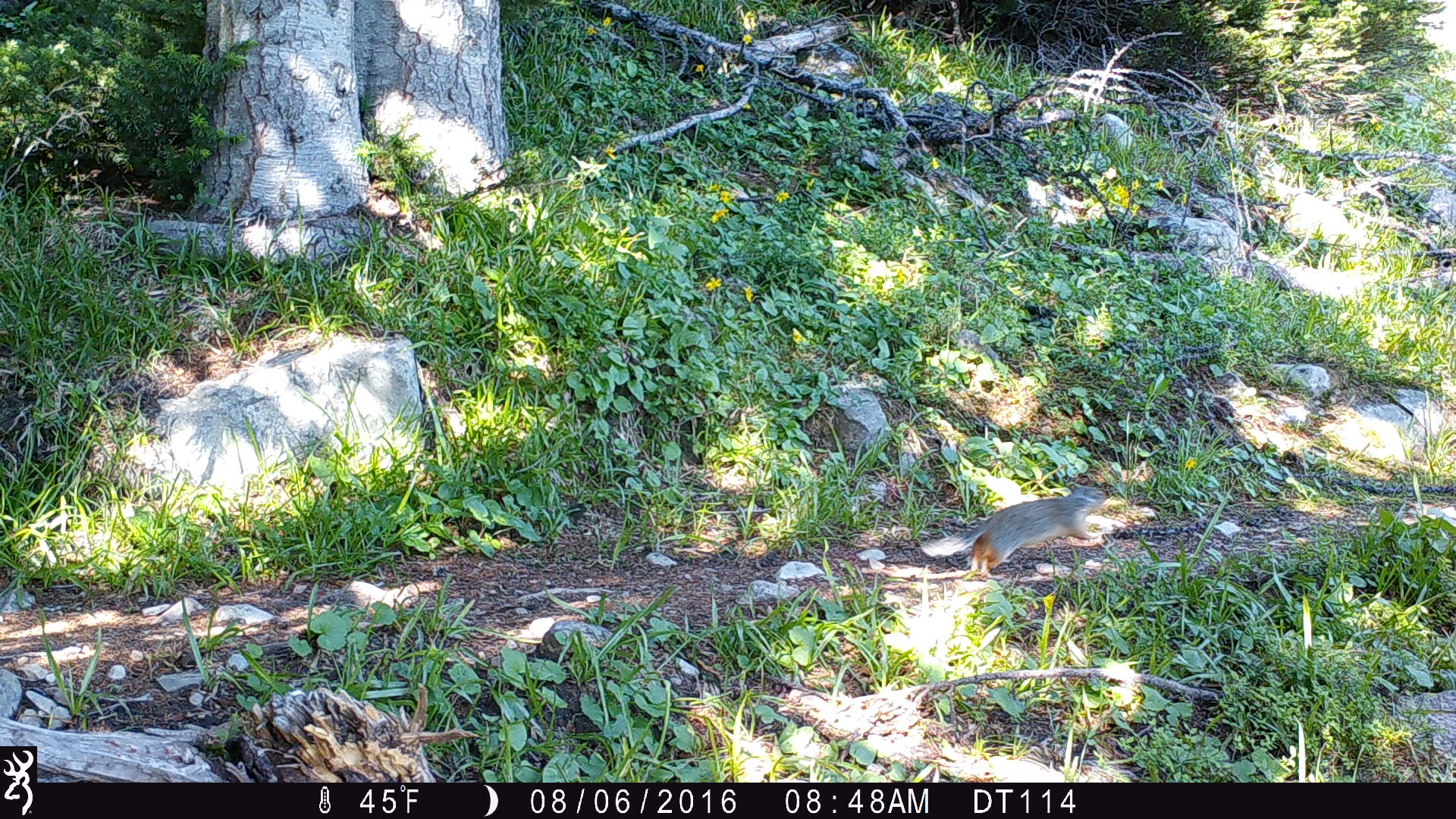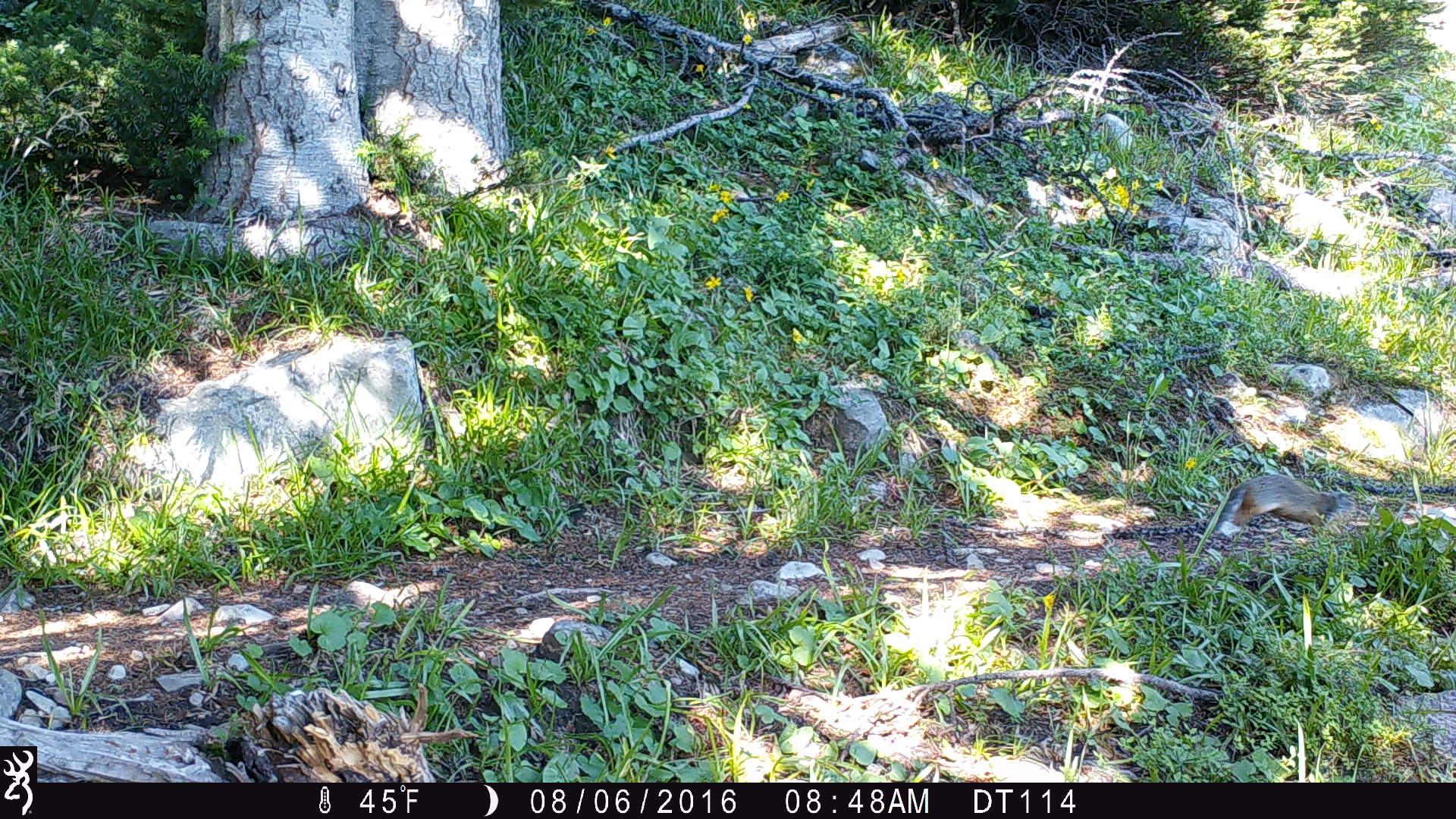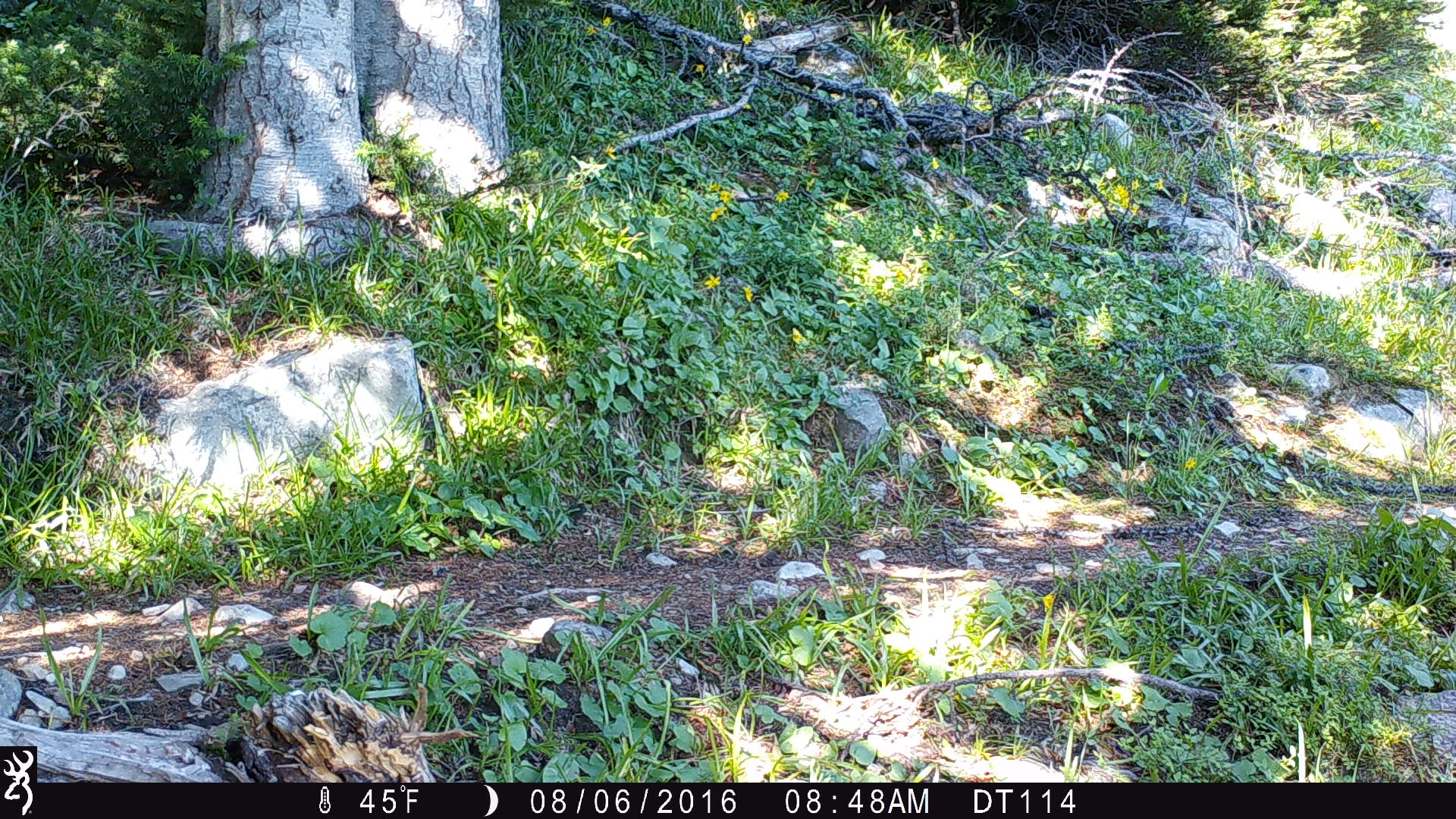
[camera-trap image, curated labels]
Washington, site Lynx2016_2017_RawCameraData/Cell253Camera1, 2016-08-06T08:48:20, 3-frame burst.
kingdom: Animalia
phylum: Chordata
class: Mammalia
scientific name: Mammalia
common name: small mammal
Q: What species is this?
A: Small mammal (Mammalia).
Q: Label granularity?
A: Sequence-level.